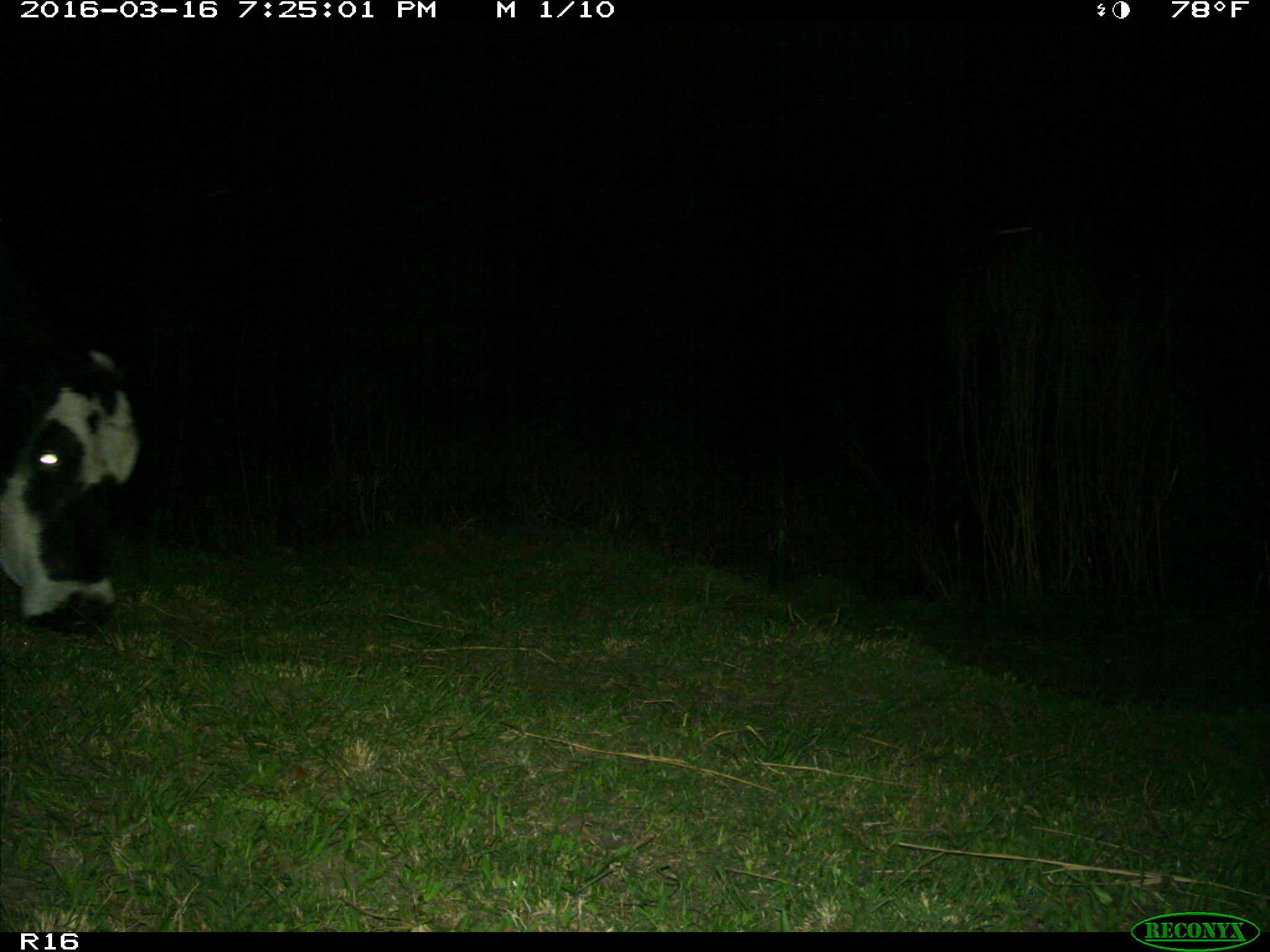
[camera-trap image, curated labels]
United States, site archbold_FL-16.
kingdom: Animalia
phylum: Chordata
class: Mammalia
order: Artiodactyla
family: Bovidae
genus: Bos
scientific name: Bos taurus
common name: domestic cow